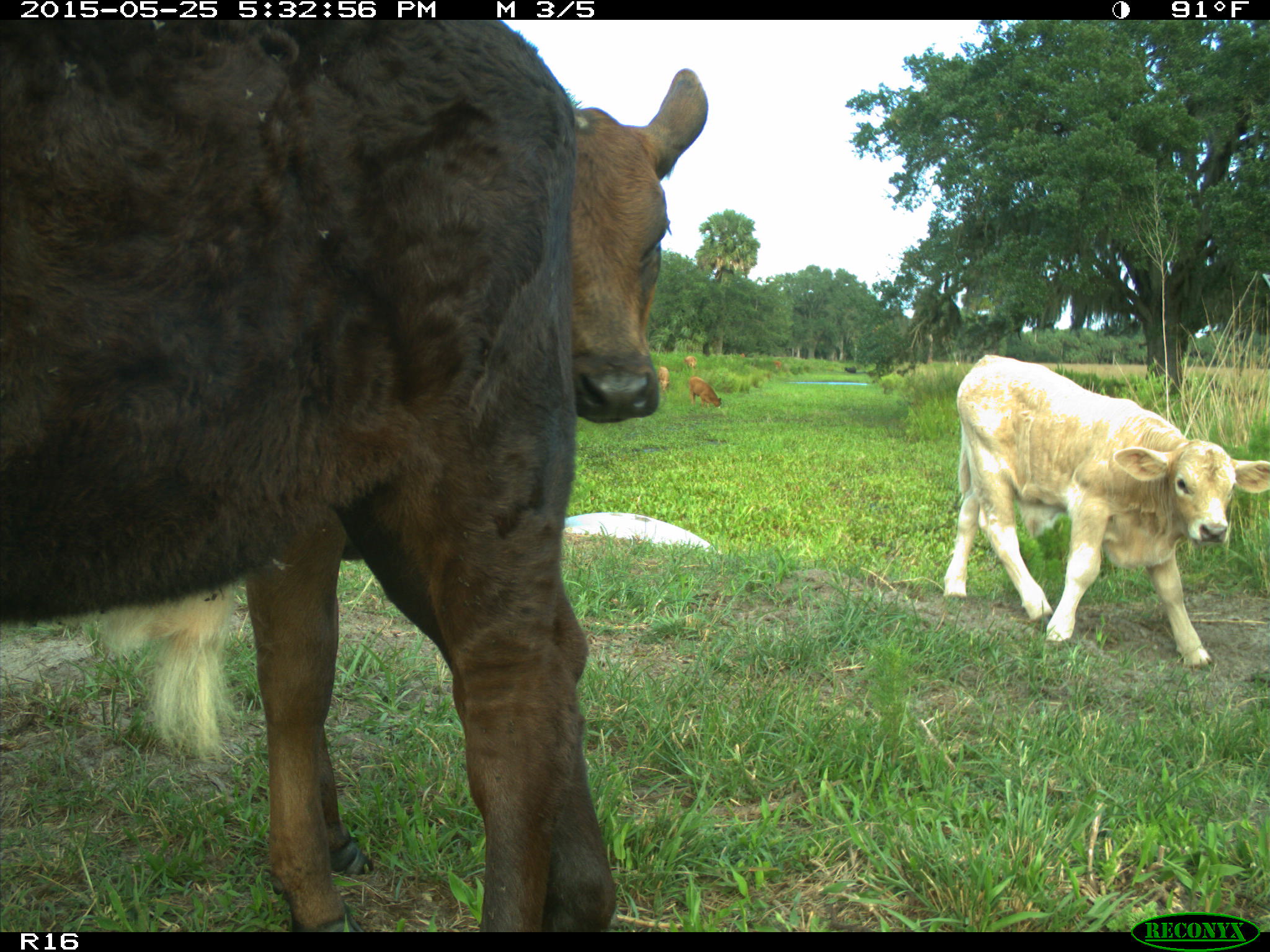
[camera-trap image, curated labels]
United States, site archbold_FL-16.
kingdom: Animalia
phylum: Chordata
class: Mammalia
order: Artiodactyla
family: Bovidae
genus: Bos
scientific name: Bos taurus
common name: domestic cow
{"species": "Bos taurus (domestic cow)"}